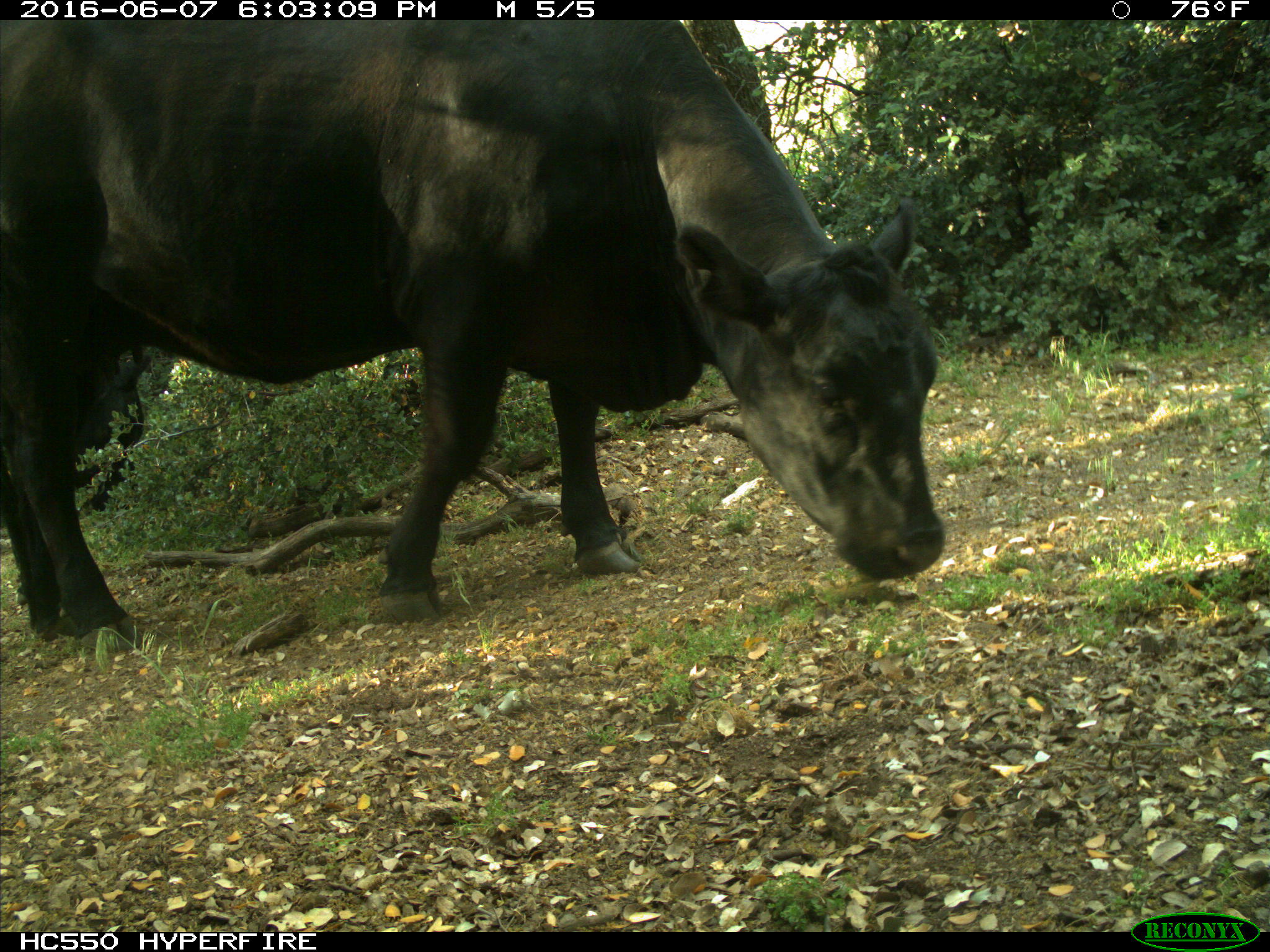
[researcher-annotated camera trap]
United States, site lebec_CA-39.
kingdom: Animalia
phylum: Chordata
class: Mammalia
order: Artiodactyla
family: Bovidae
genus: Bos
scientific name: Bos taurus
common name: domestic cow